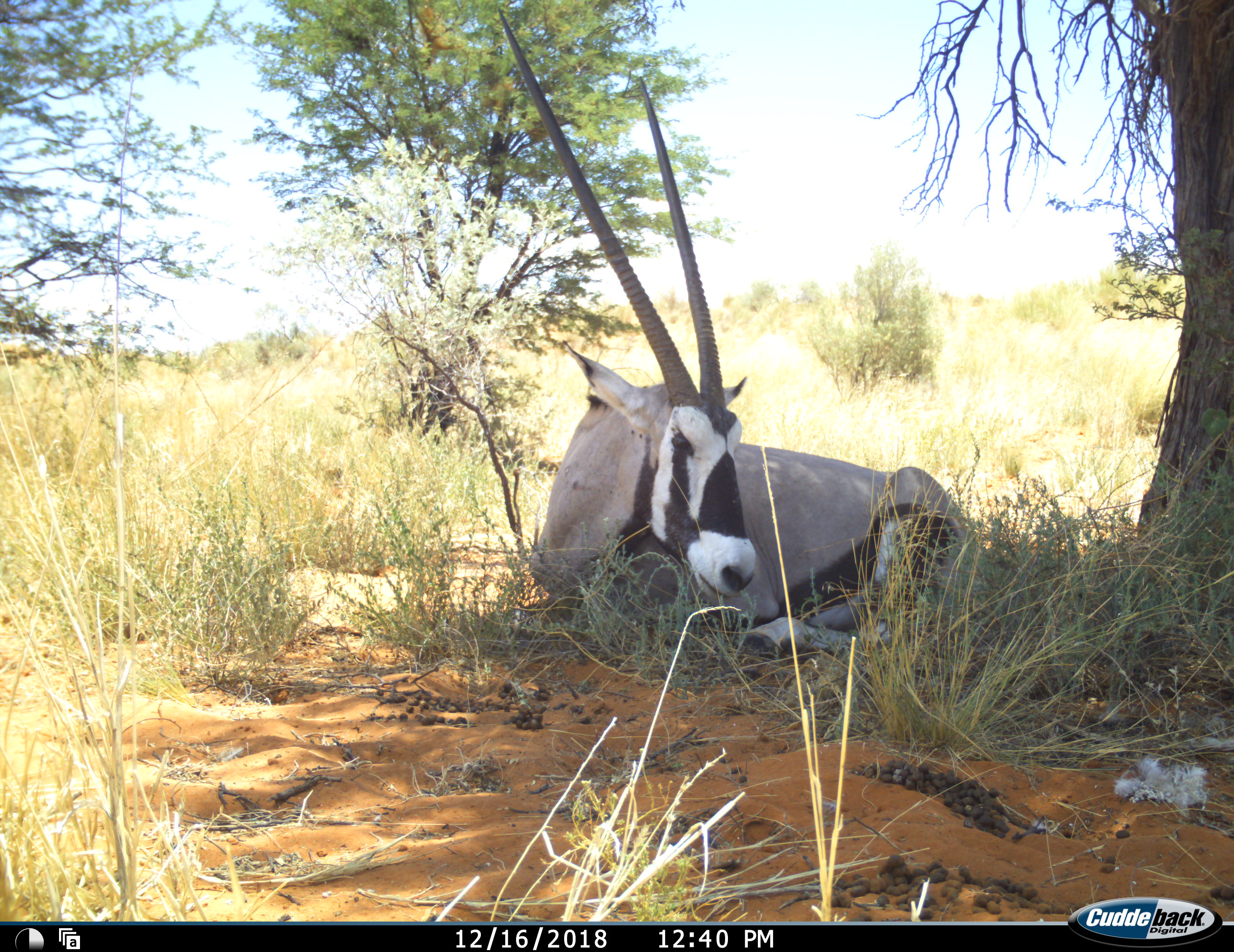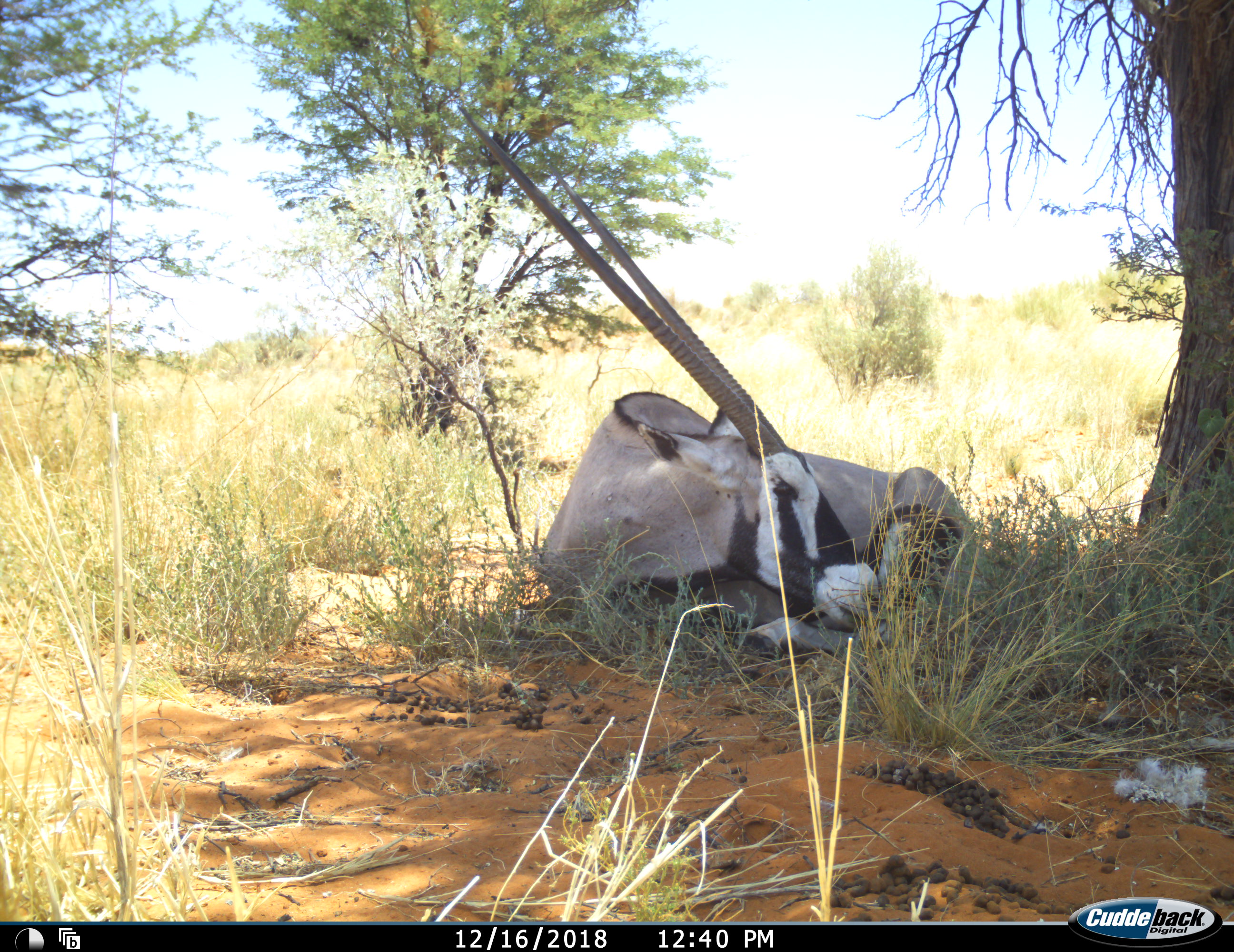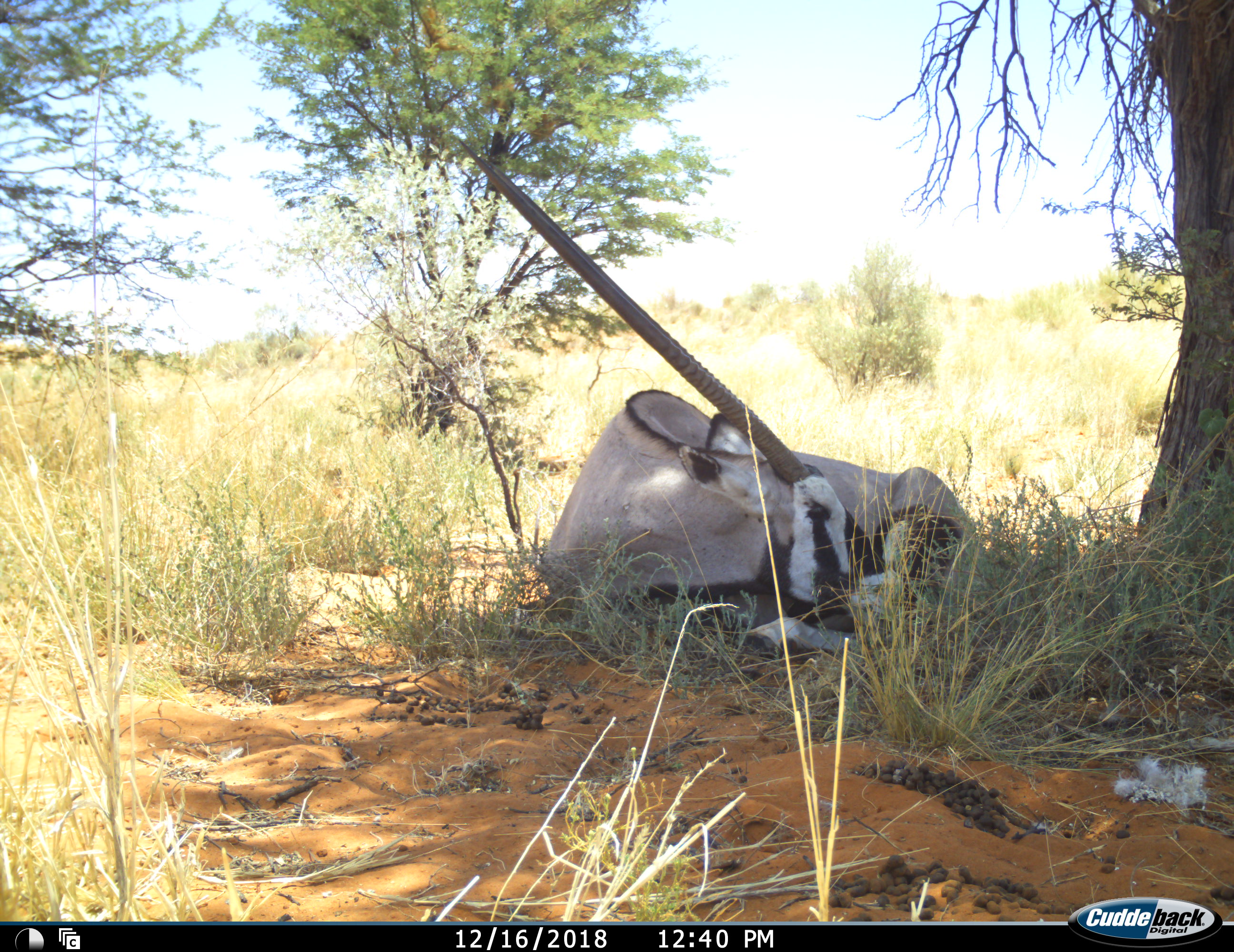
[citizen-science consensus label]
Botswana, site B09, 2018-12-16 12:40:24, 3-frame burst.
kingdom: Animalia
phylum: Chordata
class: Mammalia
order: Artiodactyla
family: Bovidae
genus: Oryx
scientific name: Oryx gazella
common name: gemsbok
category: gemsbokoryx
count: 1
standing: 0%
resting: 100%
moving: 0%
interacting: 0%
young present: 0%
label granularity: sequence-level